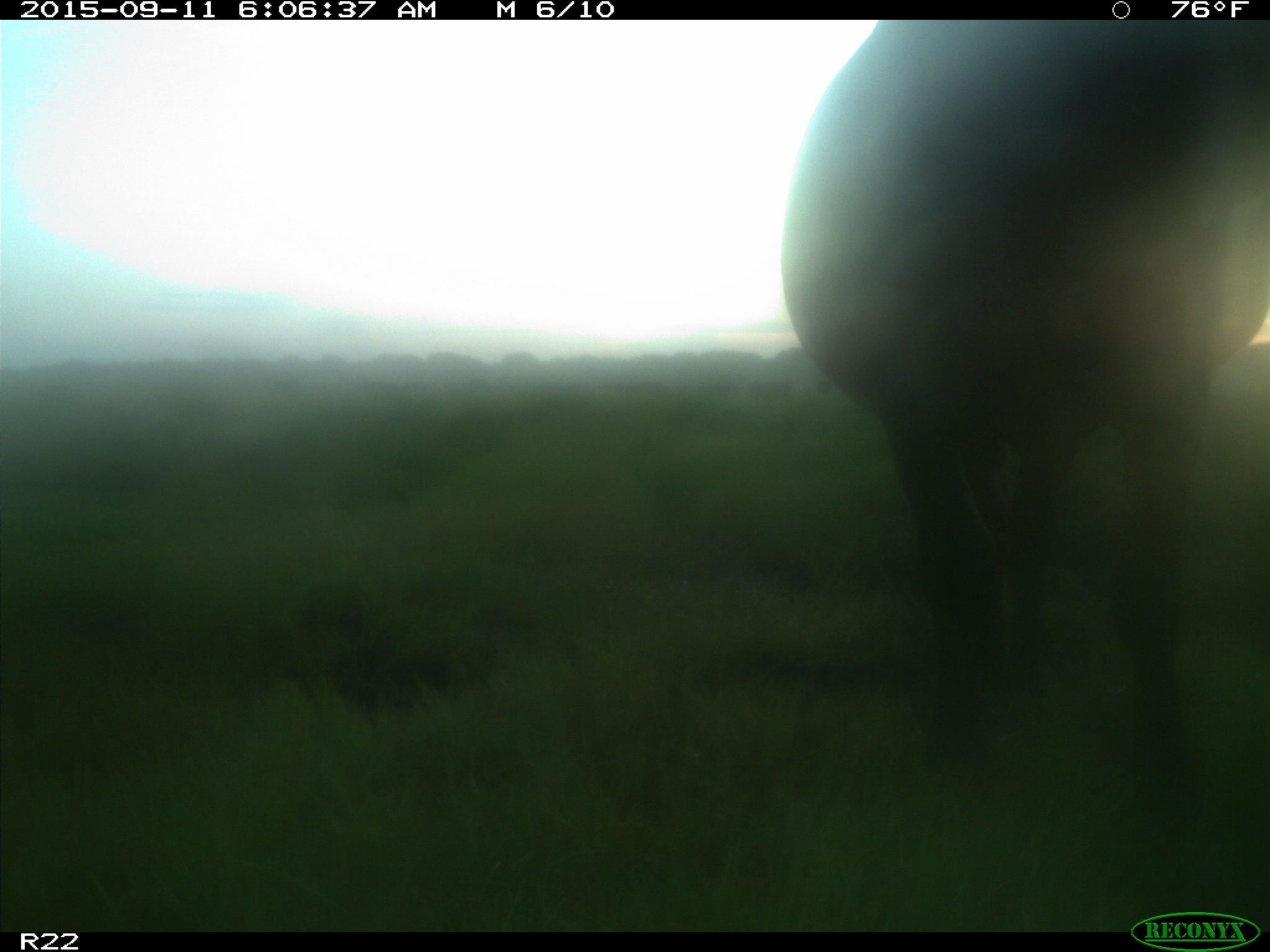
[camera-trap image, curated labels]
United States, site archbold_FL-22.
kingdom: Animalia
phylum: Chordata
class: Mammalia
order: Artiodactyla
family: Bovidae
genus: Bos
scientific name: Bos taurus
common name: domestic cow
Bos taurus (domestic cow).